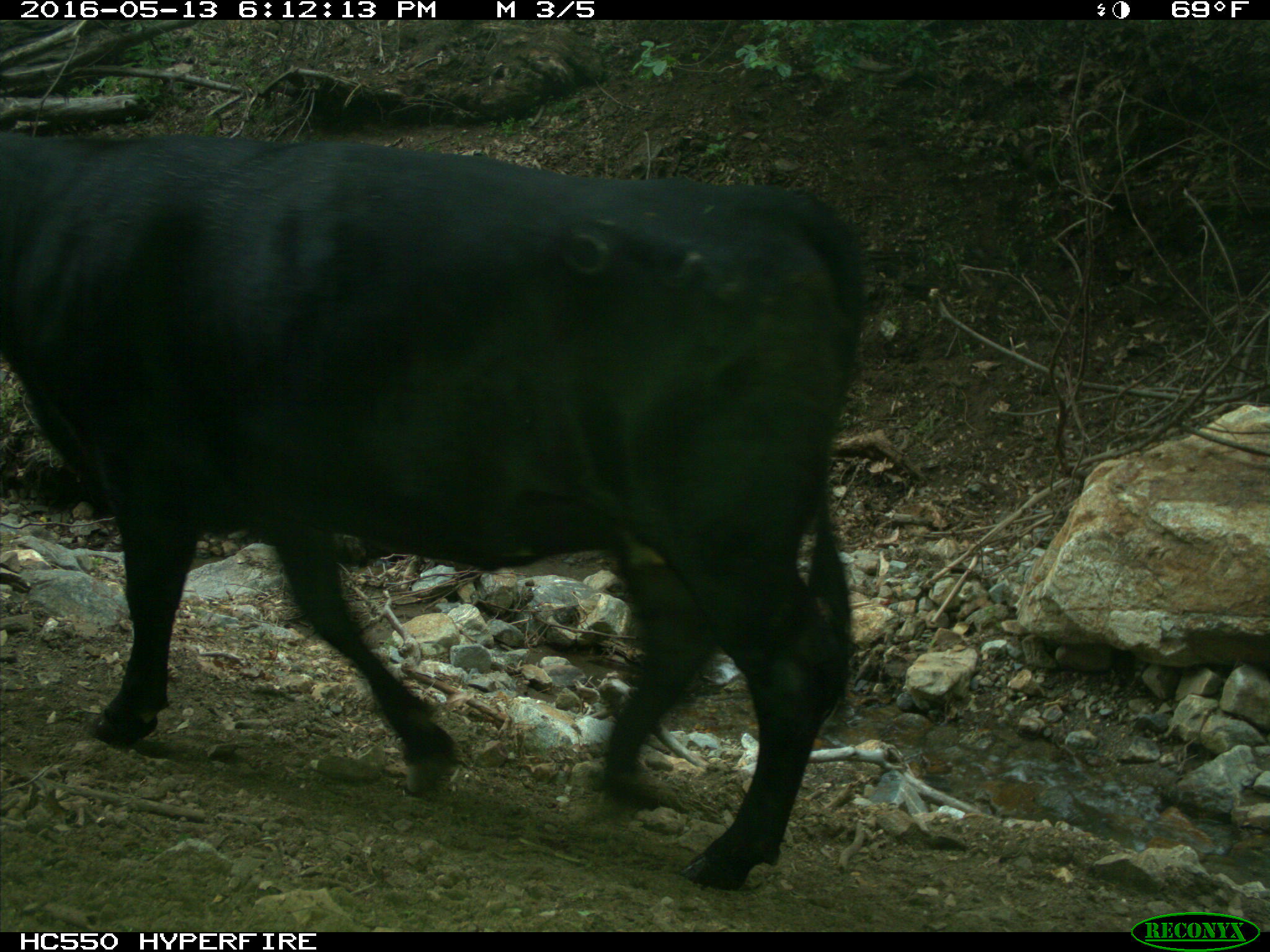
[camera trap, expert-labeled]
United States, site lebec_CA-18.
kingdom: Animalia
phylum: Chordata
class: Mammalia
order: Artiodactyla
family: Bovidae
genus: Bos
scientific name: Bos taurus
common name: domestic cow